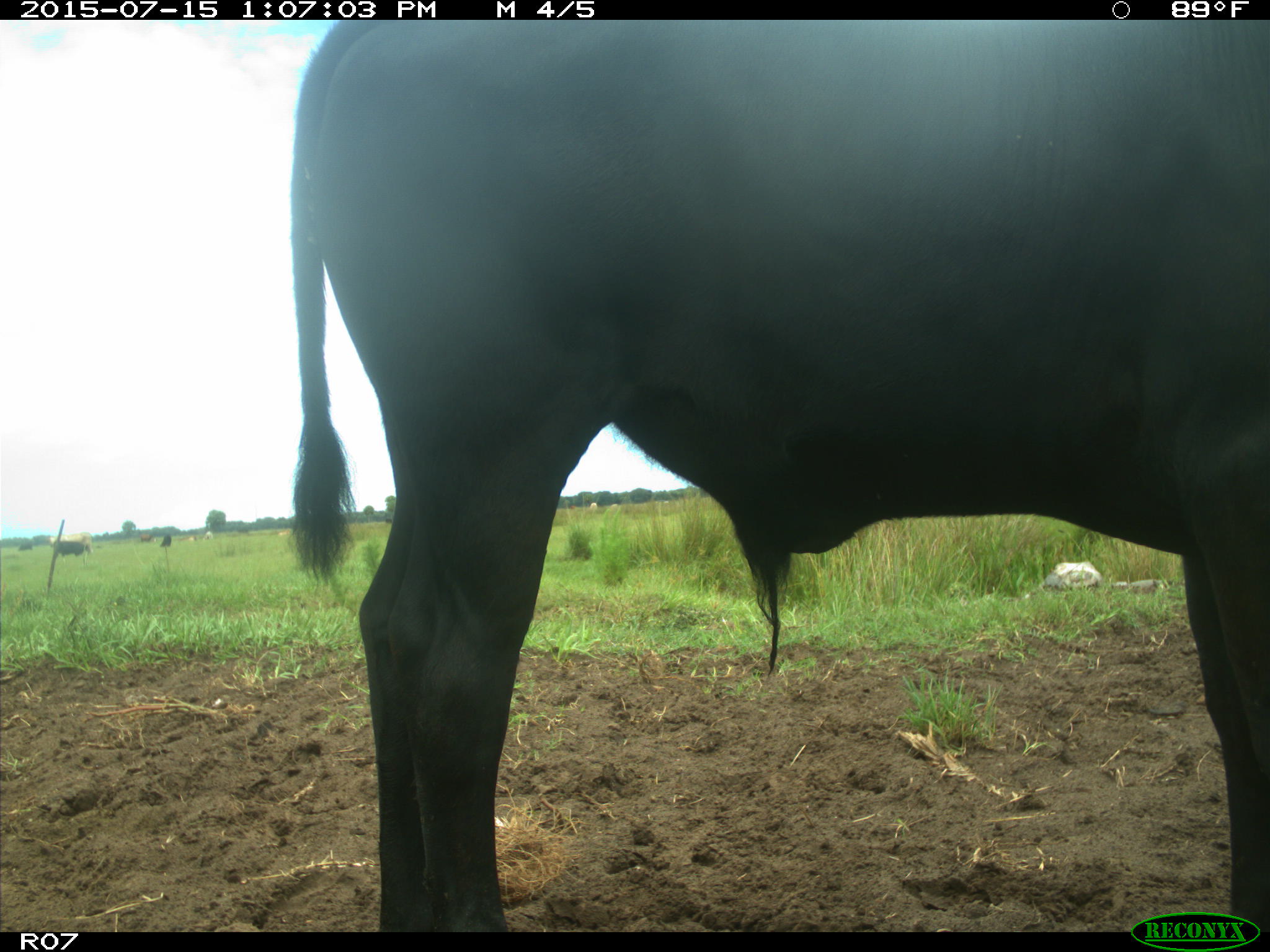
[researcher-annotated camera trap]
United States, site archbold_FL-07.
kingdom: Animalia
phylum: Chordata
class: Mammalia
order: Artiodactyla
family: Bovidae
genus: Bos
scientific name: Bos taurus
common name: domestic cow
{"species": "Bos taurus (domestic cow)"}